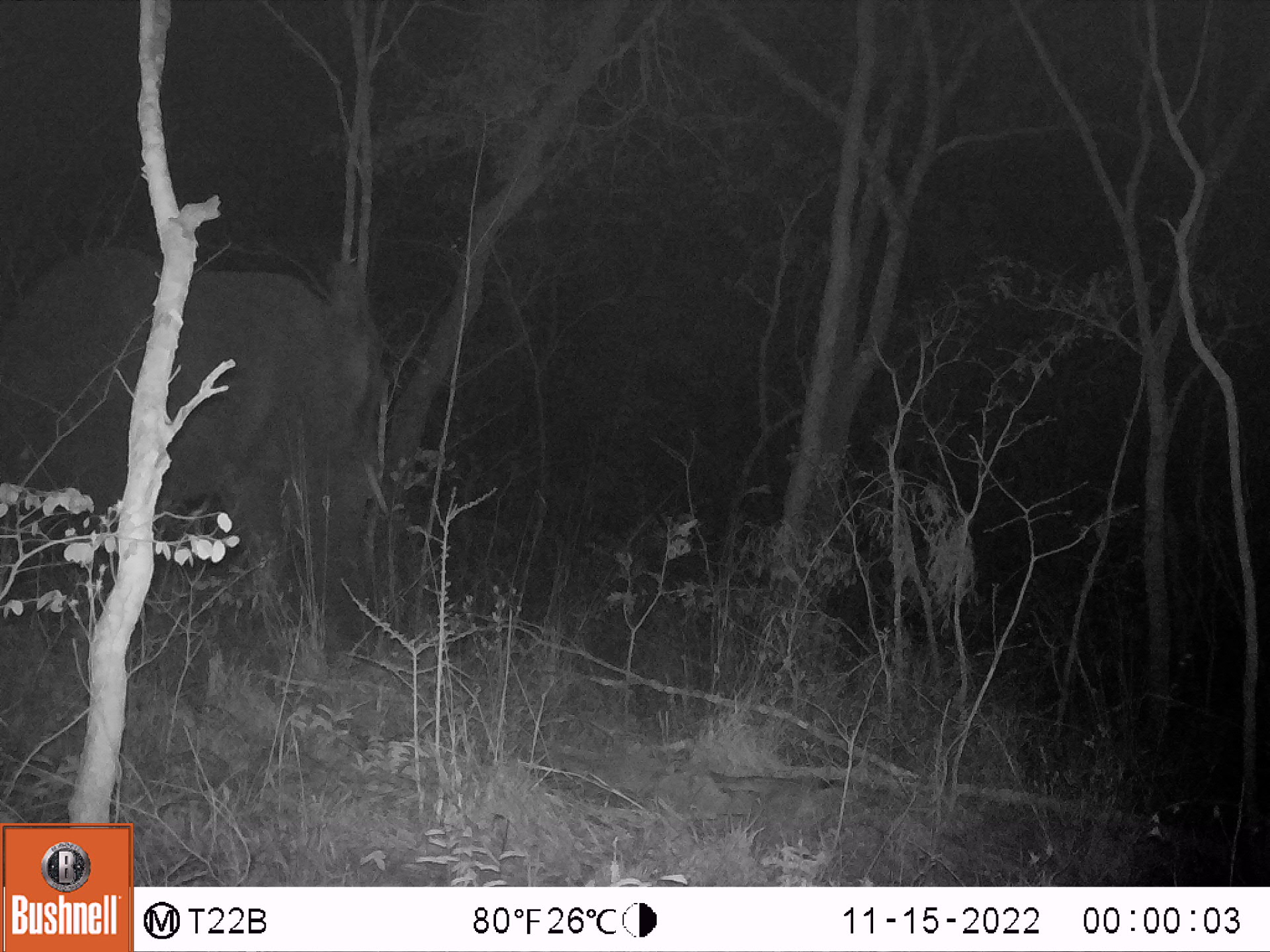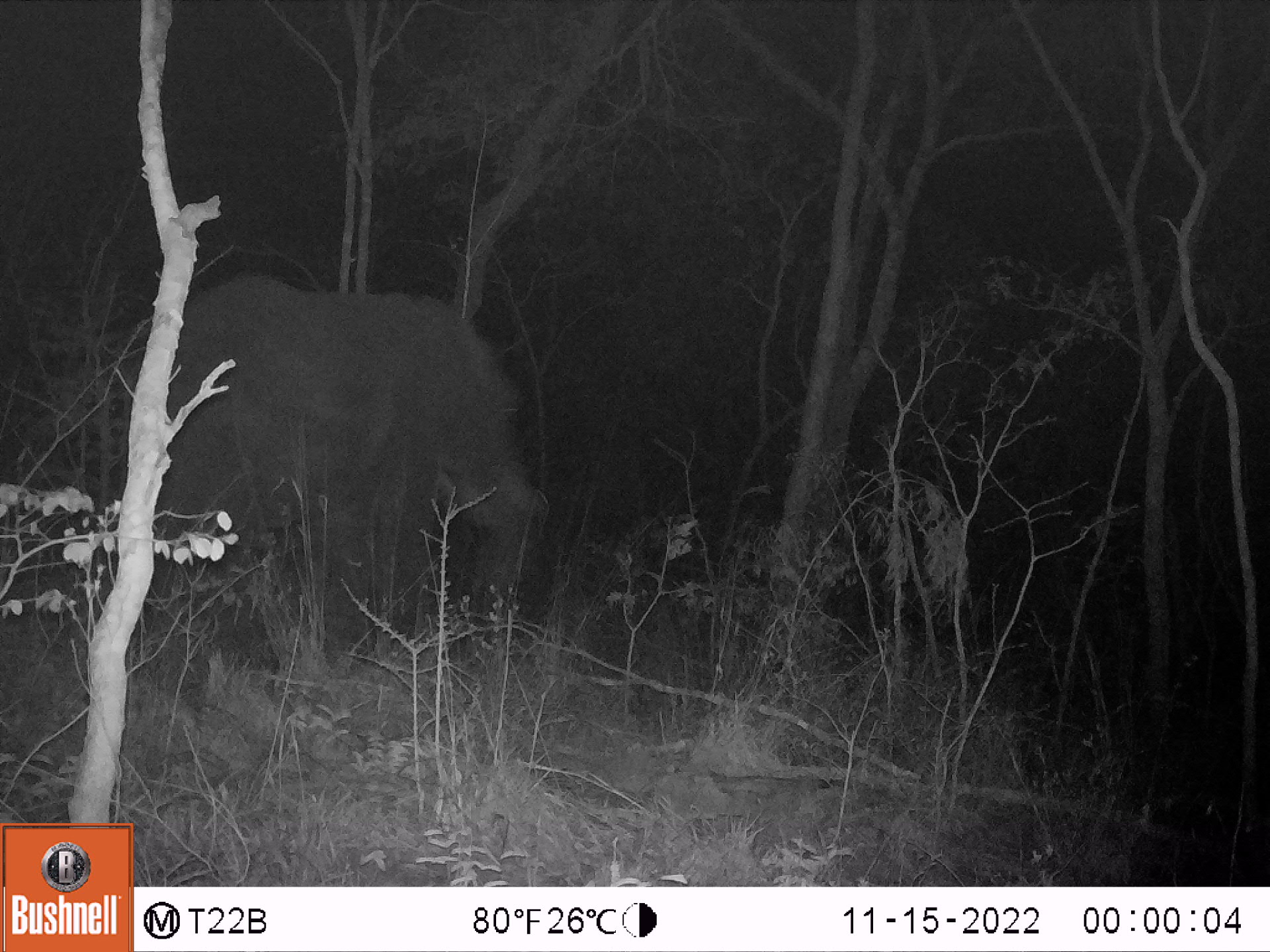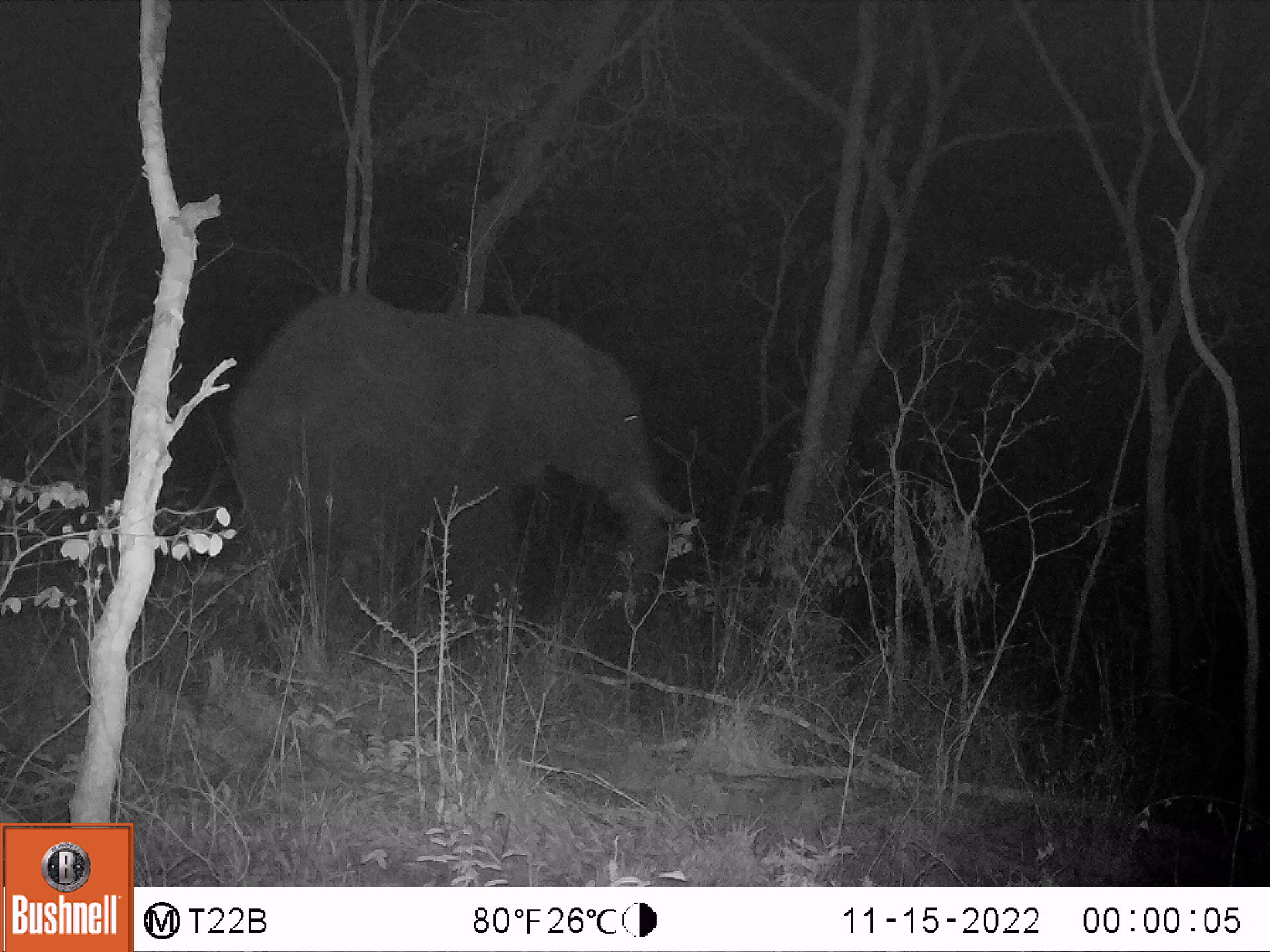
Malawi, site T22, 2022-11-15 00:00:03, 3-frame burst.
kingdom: Animalia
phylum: Chordata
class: Mammalia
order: Proboscidea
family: Elephantidae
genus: Loxodonta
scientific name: Loxodonta africana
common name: african savanna elephant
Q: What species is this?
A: African savanna elephant (Loxodonta africana).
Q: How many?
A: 1.